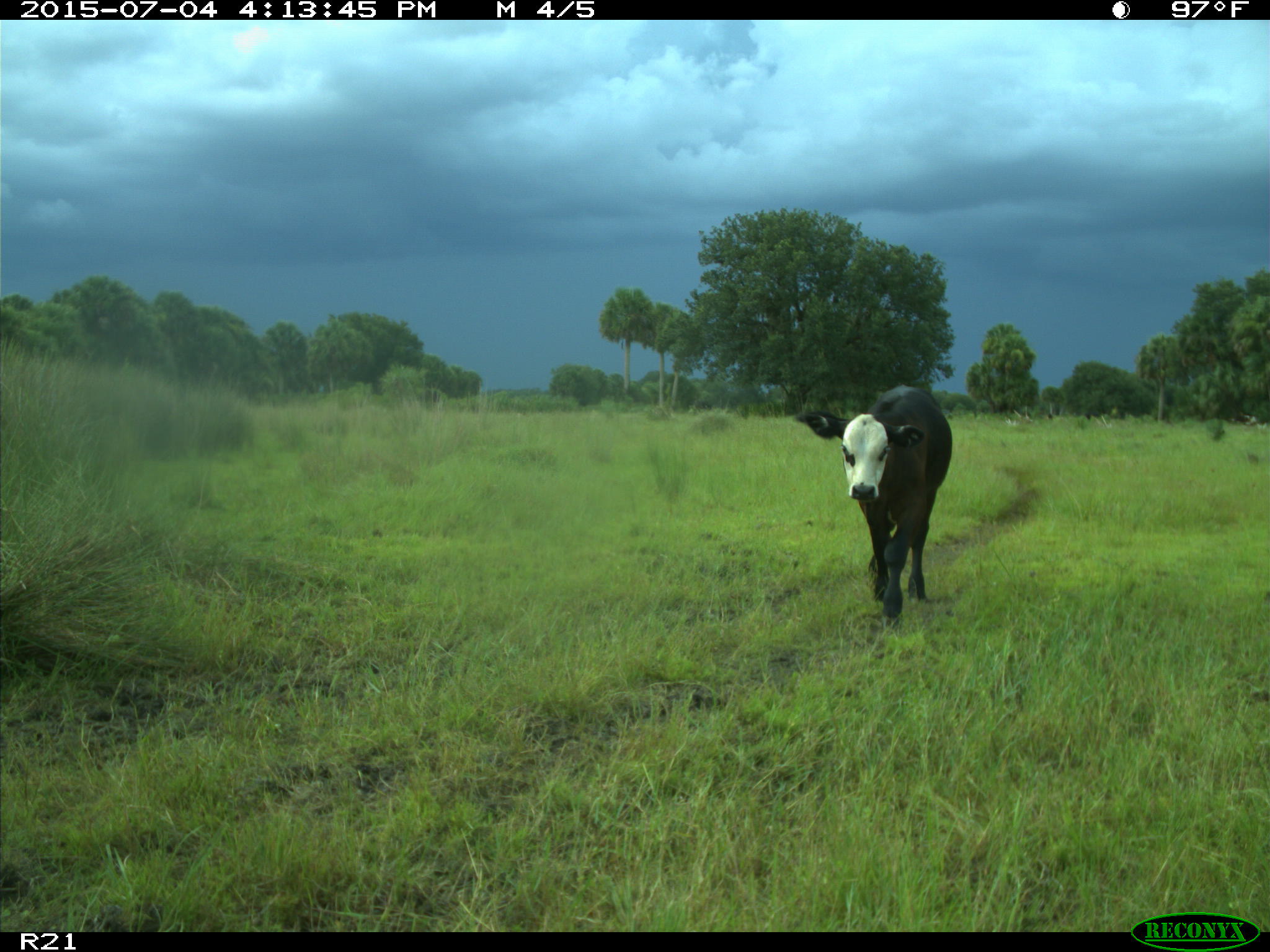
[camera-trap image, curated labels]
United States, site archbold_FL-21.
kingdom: Animalia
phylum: Chordata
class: Mammalia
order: Artiodactyla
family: Bovidae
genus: Bos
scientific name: Bos taurus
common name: domestic cow